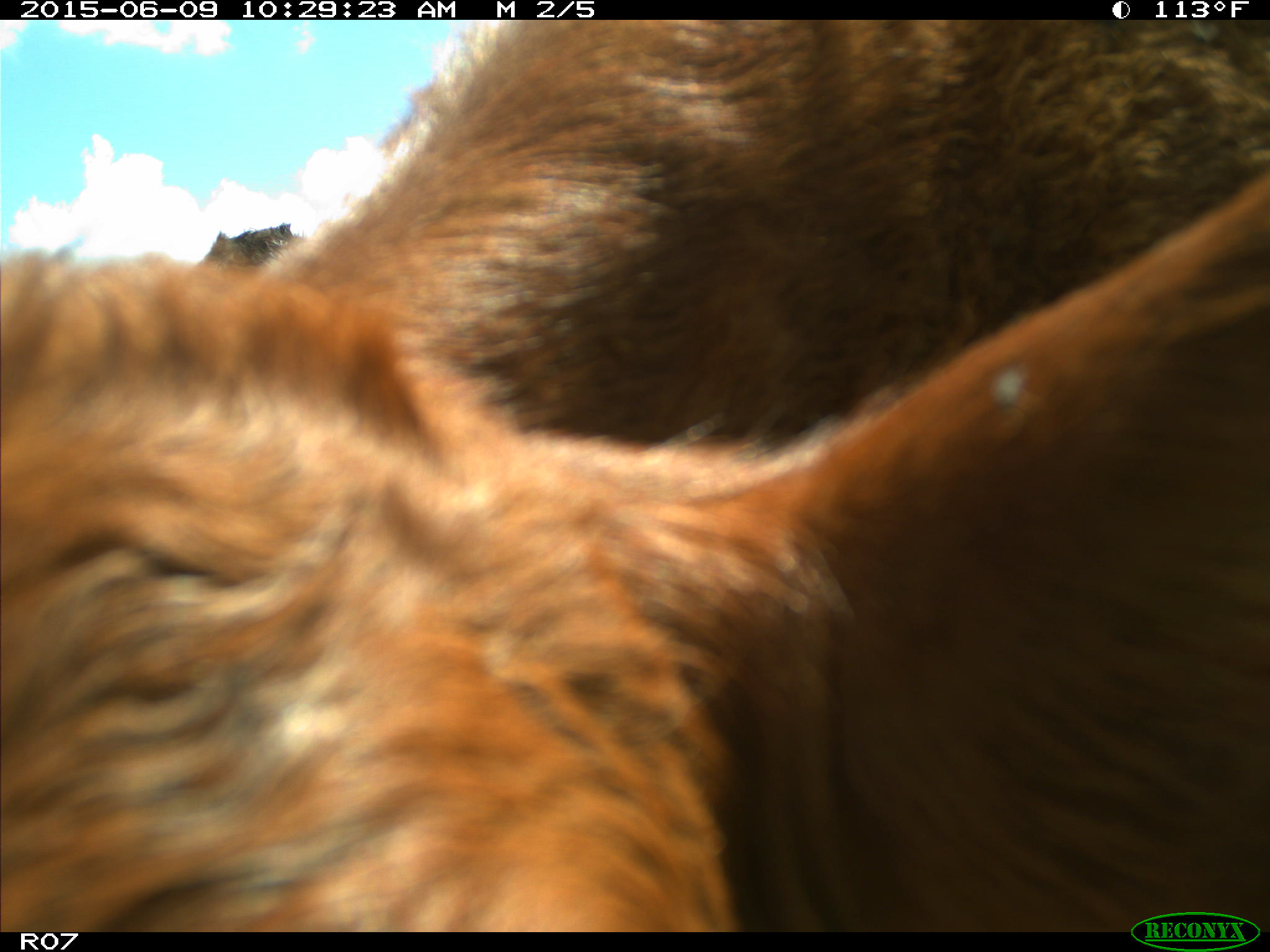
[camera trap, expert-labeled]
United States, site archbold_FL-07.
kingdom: Animalia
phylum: Chordata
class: Mammalia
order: Artiodactyla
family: Bovidae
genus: Bos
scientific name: Bos taurus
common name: domestic cow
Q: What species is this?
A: Bos taurus (domestic cow).